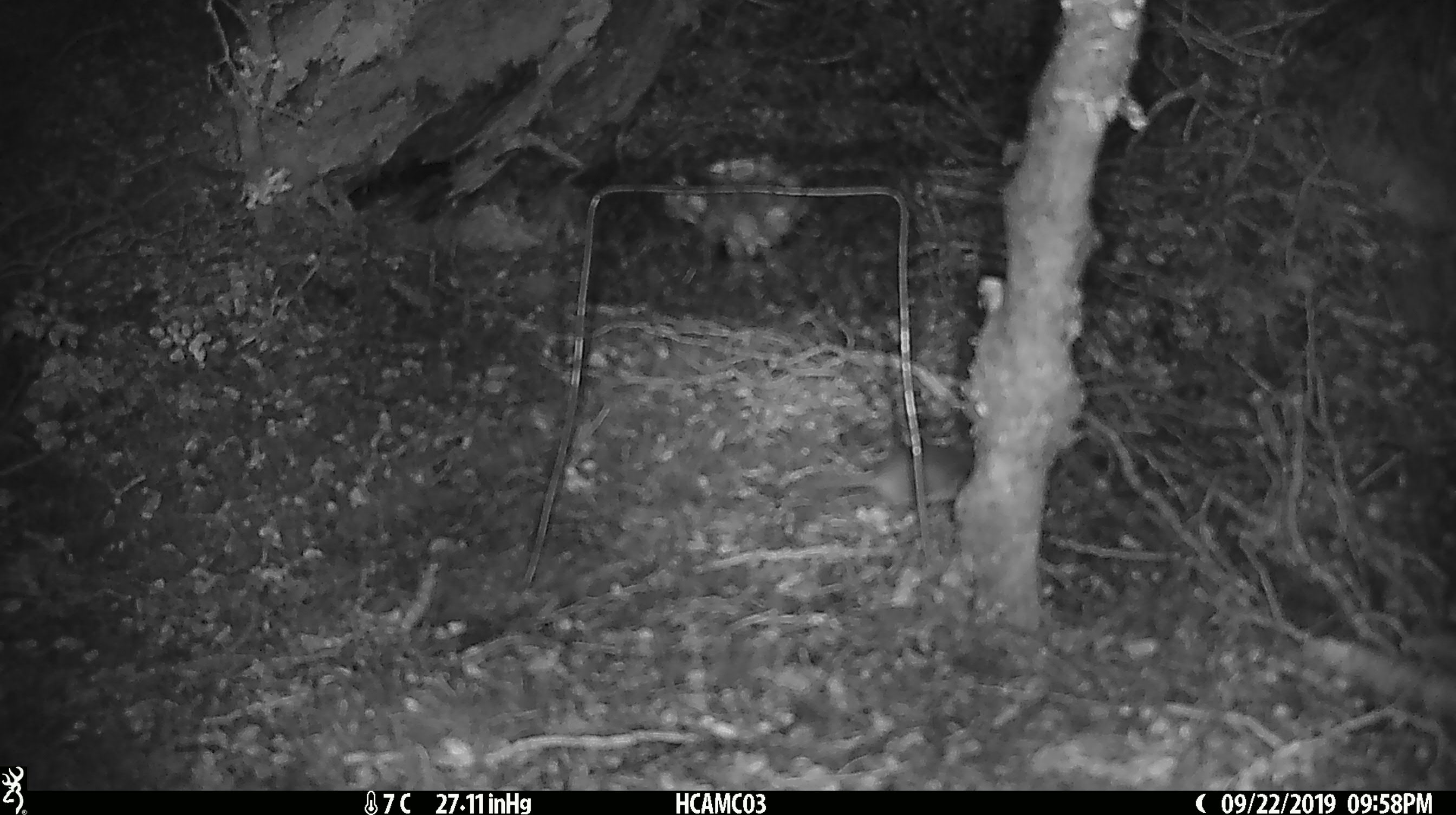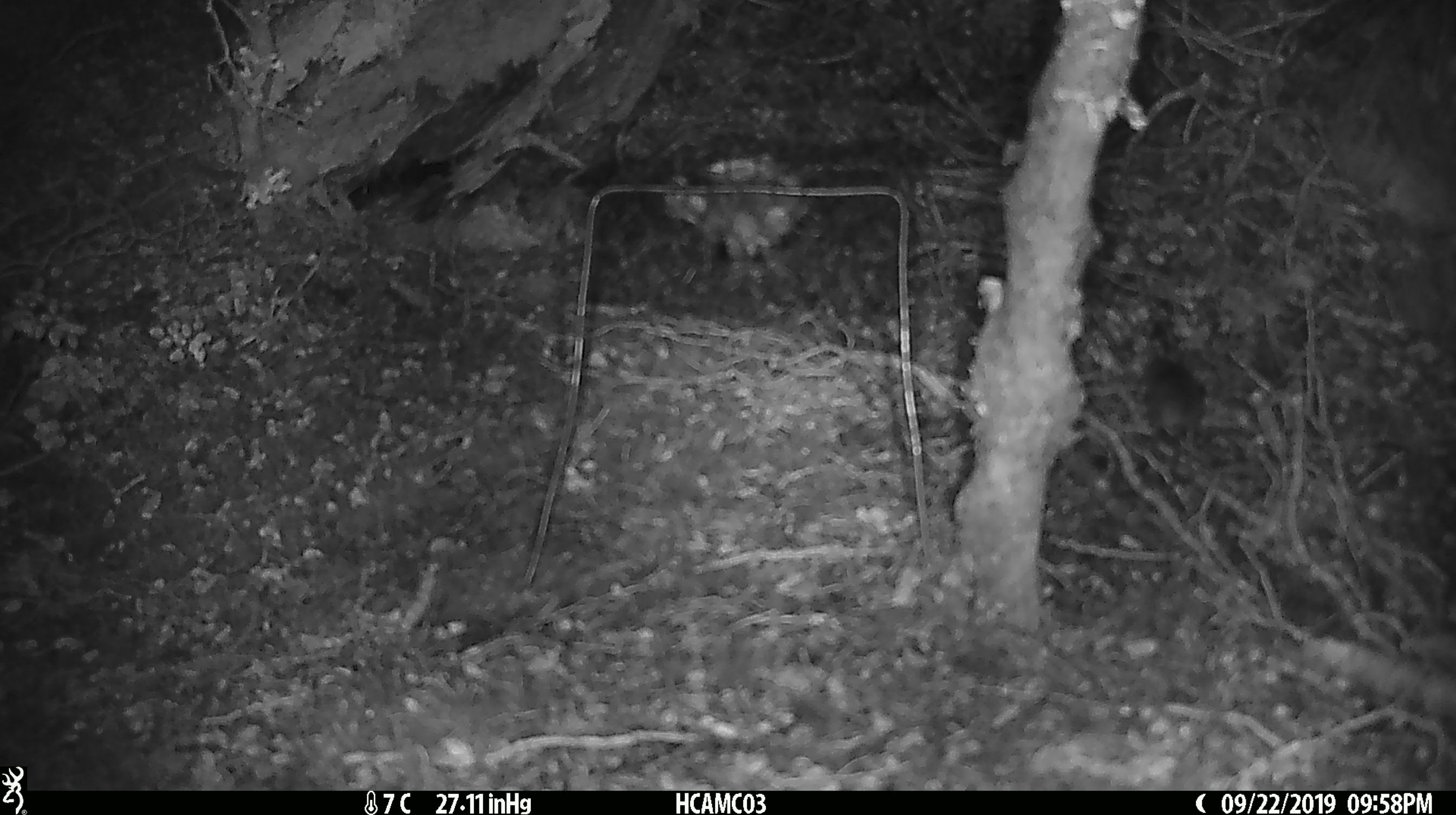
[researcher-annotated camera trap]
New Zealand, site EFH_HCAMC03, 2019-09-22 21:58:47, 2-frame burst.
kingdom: Animalia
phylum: Chordata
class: Mammalia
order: Rodentia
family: Muridae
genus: Mus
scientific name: Mus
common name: mouse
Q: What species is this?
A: Mouse (Mus).